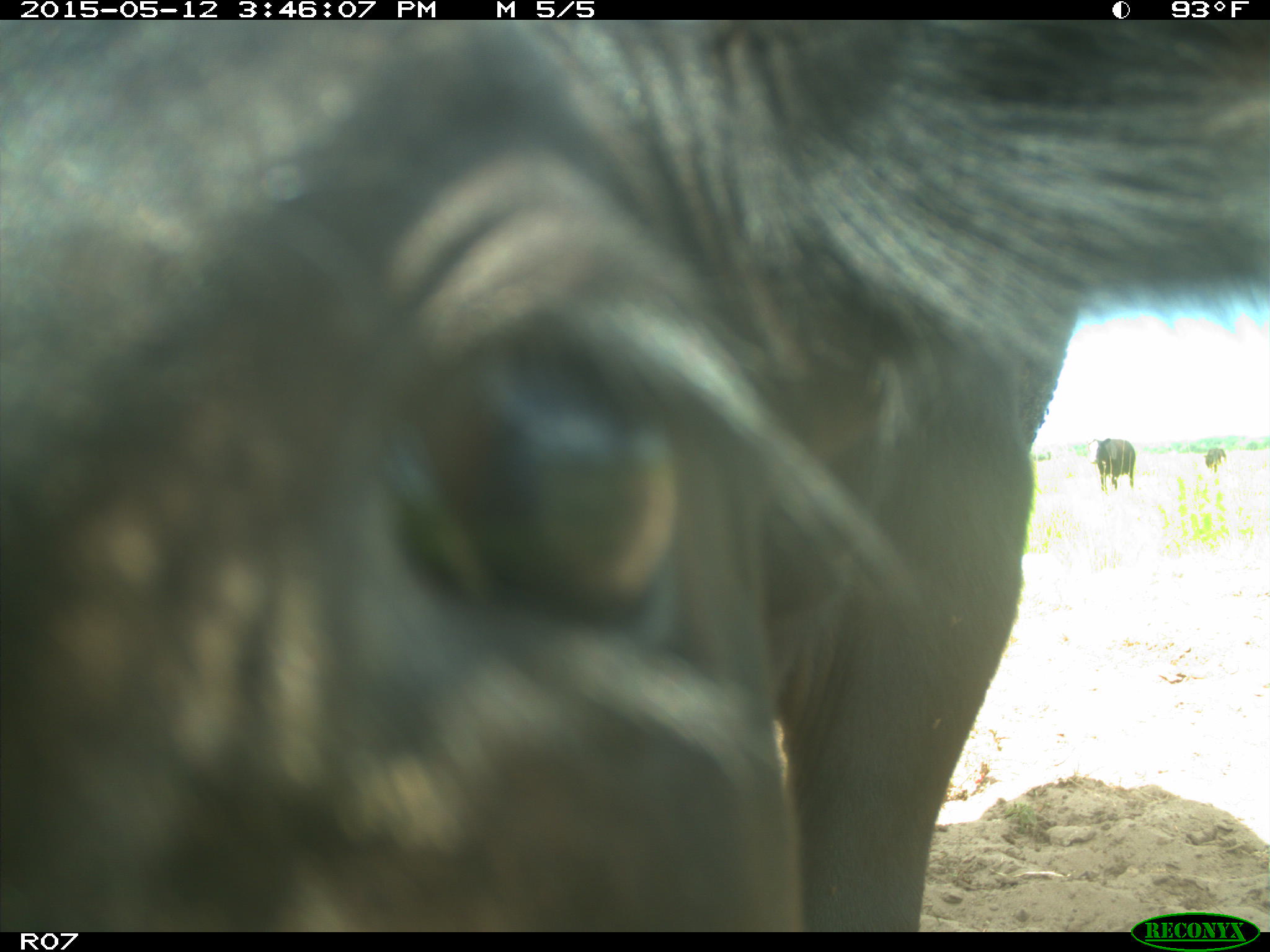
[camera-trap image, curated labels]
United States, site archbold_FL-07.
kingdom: Animalia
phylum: Chordata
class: Mammalia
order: Artiodactyla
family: Bovidae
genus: Bos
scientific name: Bos taurus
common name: domestic cow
Bos taurus (domestic cow).